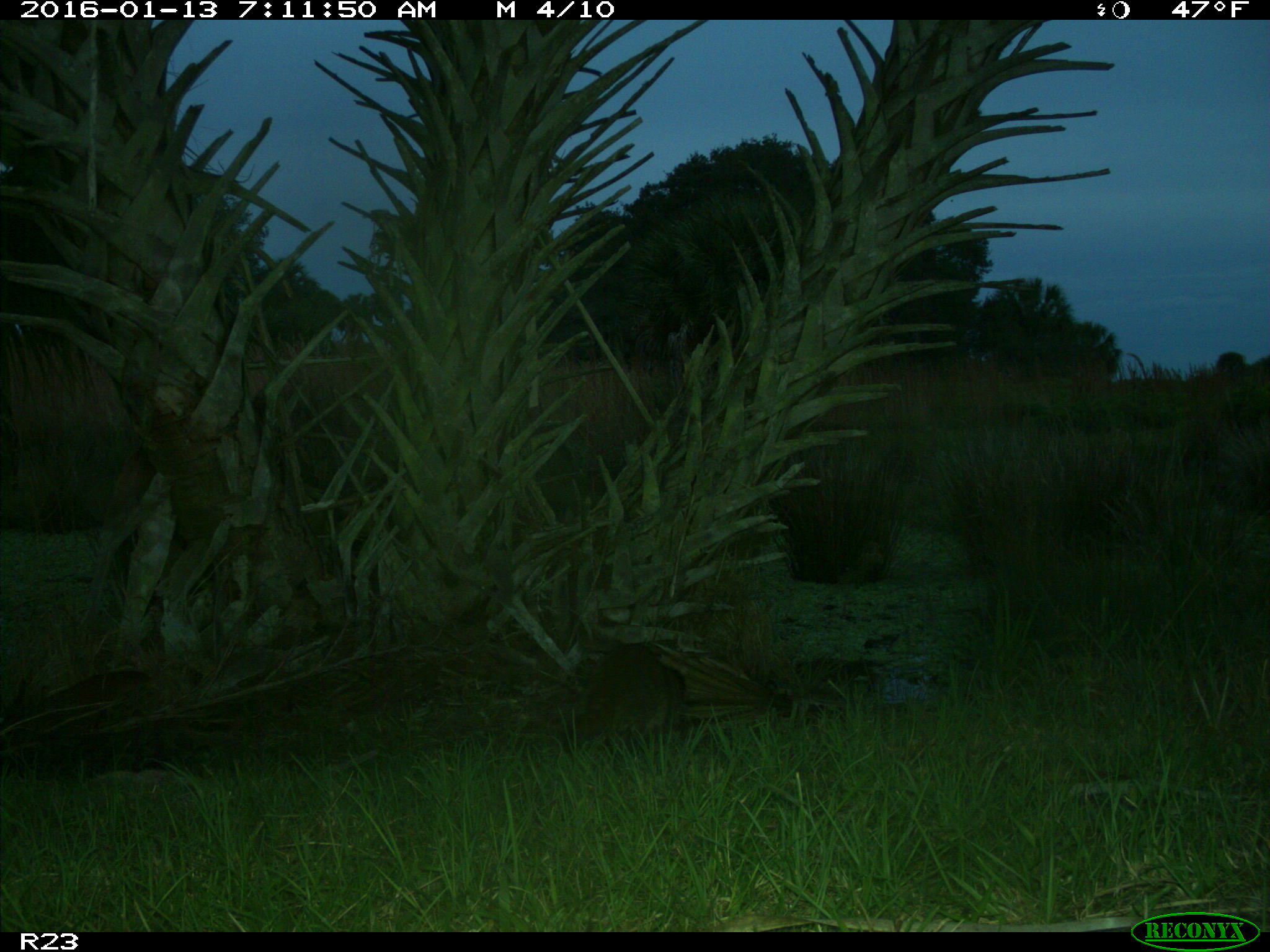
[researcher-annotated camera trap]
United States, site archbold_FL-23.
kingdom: Animalia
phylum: Chordata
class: Mammalia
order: Carnivora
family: Procyonidae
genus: Procyon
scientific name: Procyon lotor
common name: common raccoon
Procyon lotor (common raccoon).